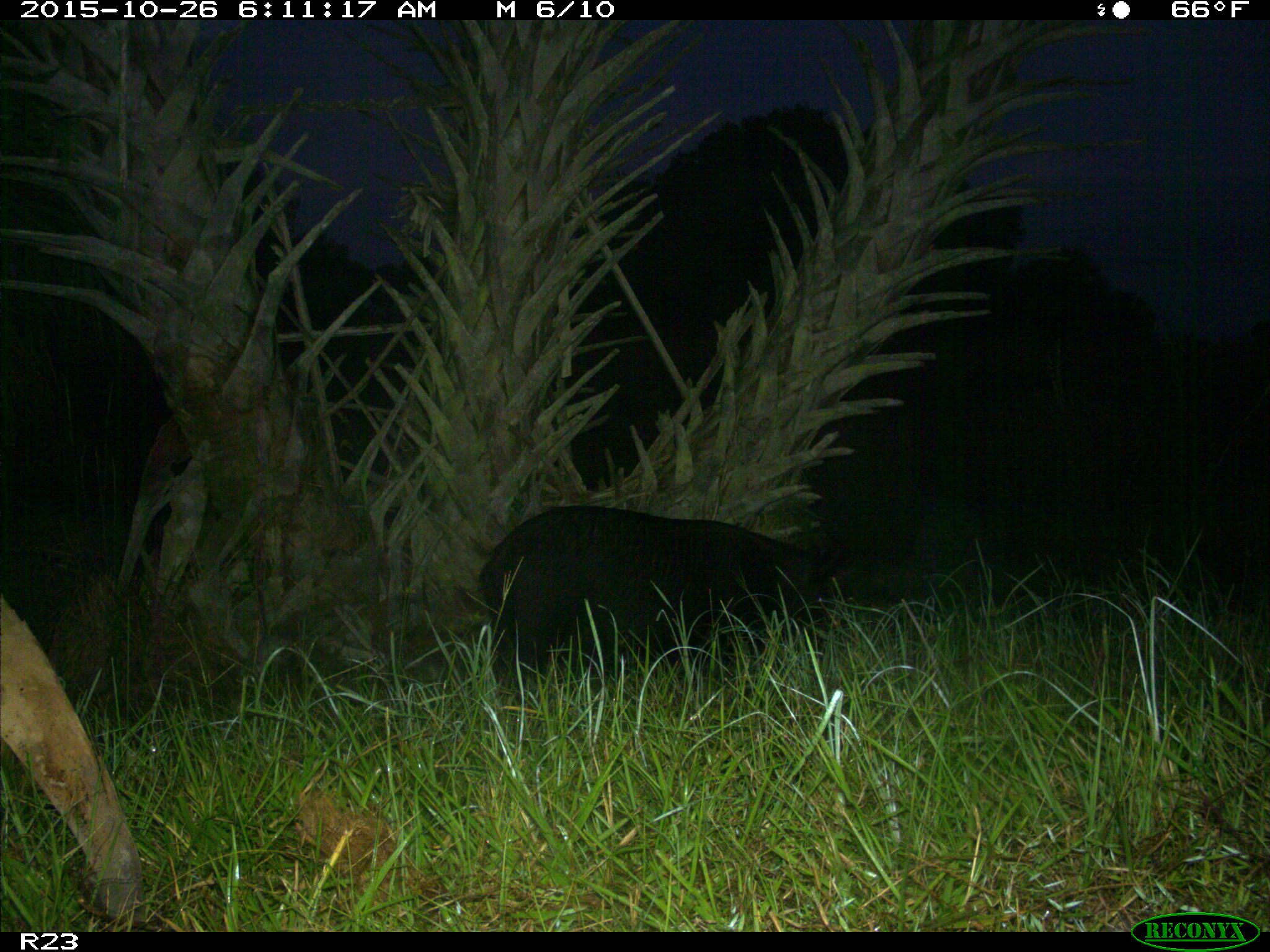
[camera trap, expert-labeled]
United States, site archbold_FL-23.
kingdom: Animalia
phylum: Chordata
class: Mammalia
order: Artiodactyla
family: Suidae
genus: Sus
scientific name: Sus scrofa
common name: wild boar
Sus scrofa (wild boar).